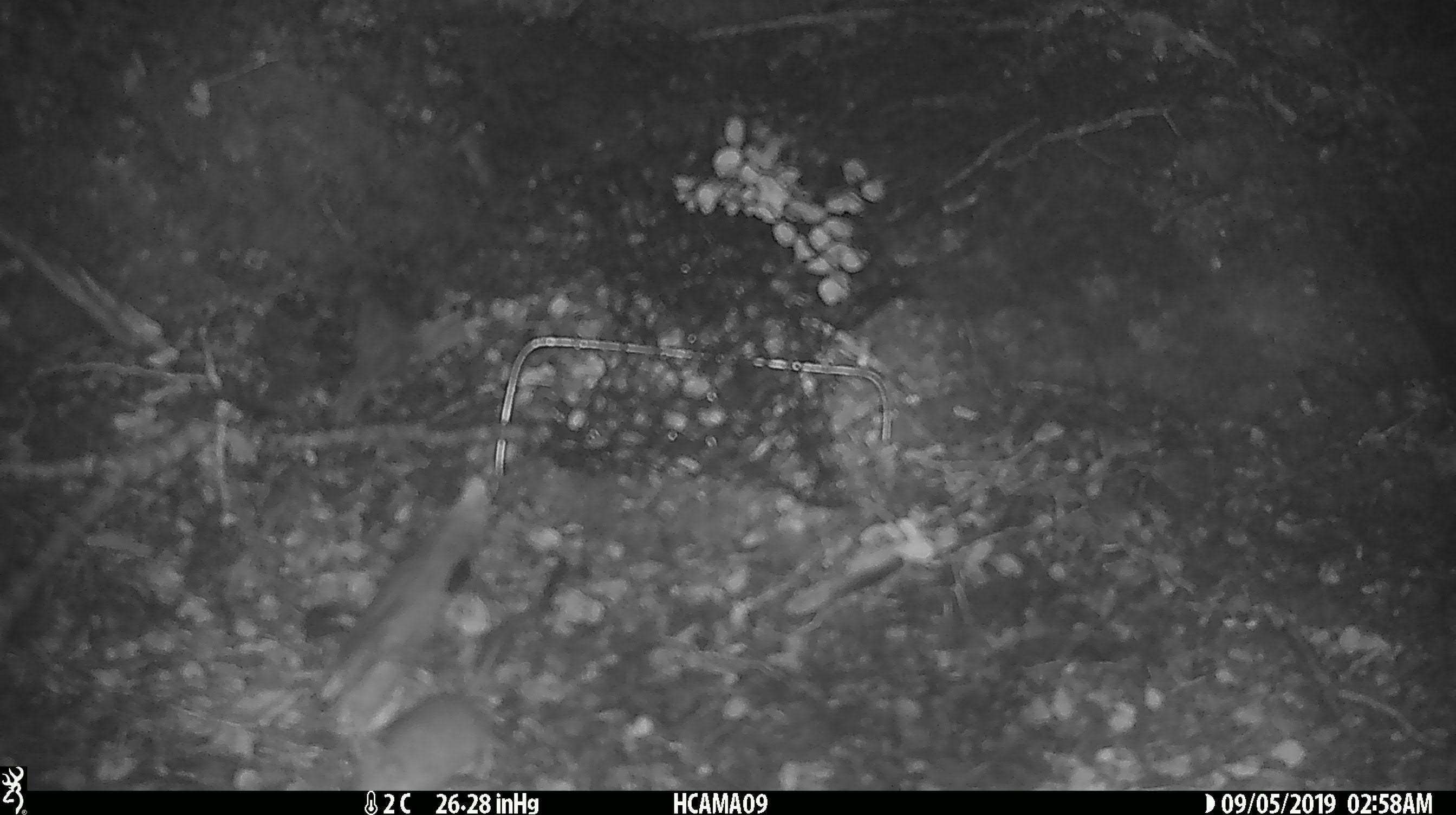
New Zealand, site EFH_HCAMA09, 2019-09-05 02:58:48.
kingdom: Animalia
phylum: Chordata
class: Mammalia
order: Rodentia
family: Muridae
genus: Mus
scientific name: Mus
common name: mouse